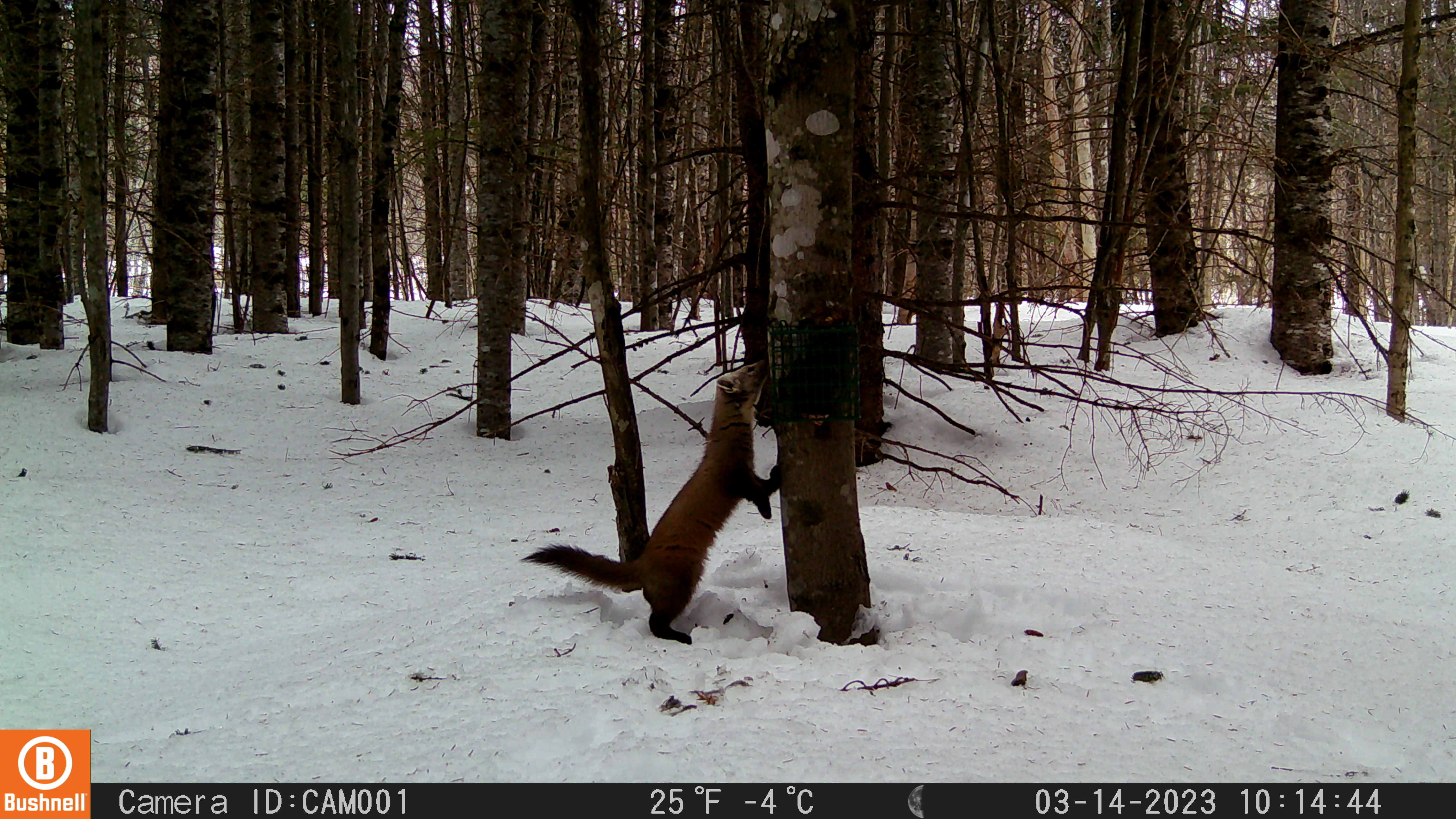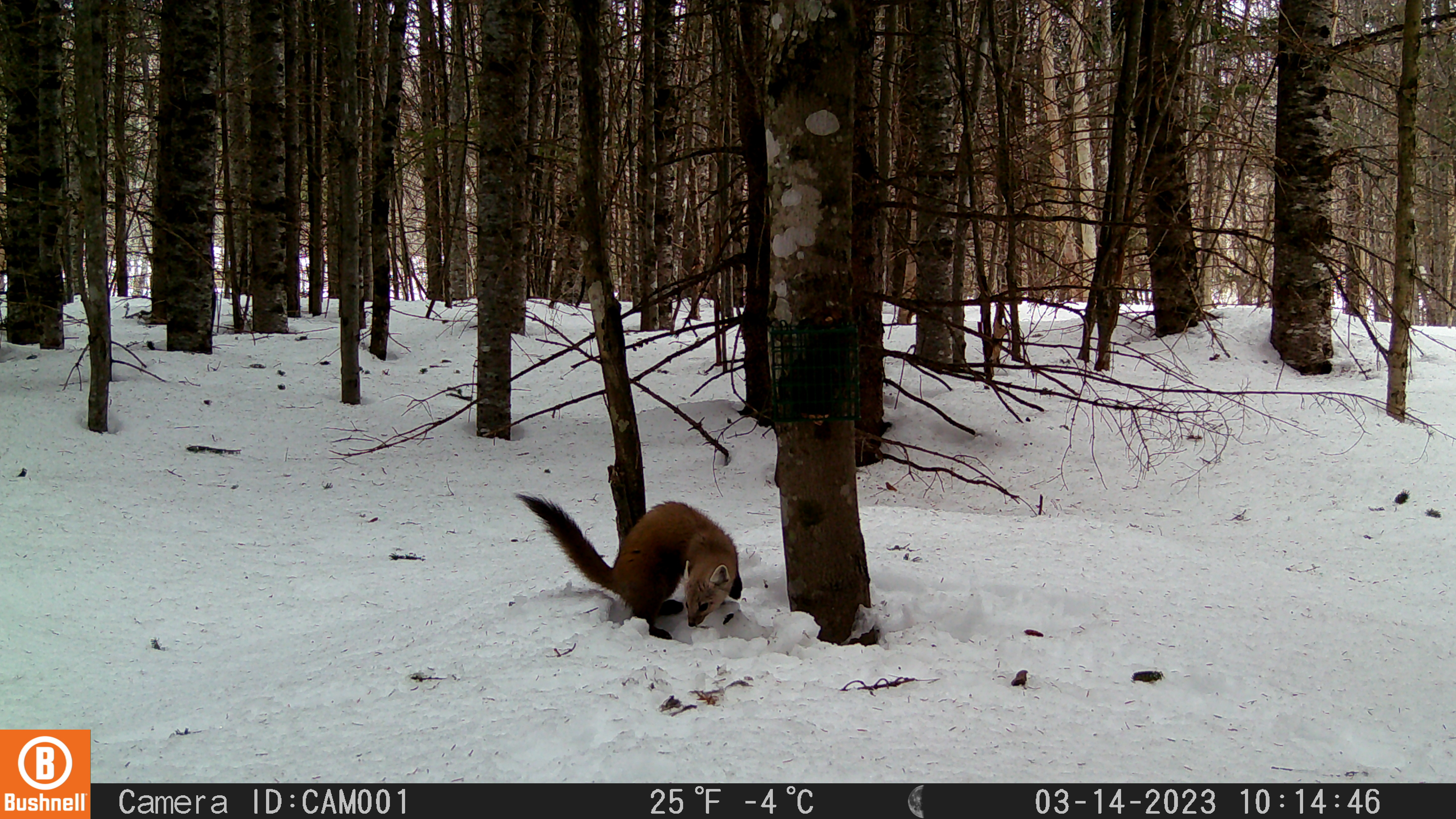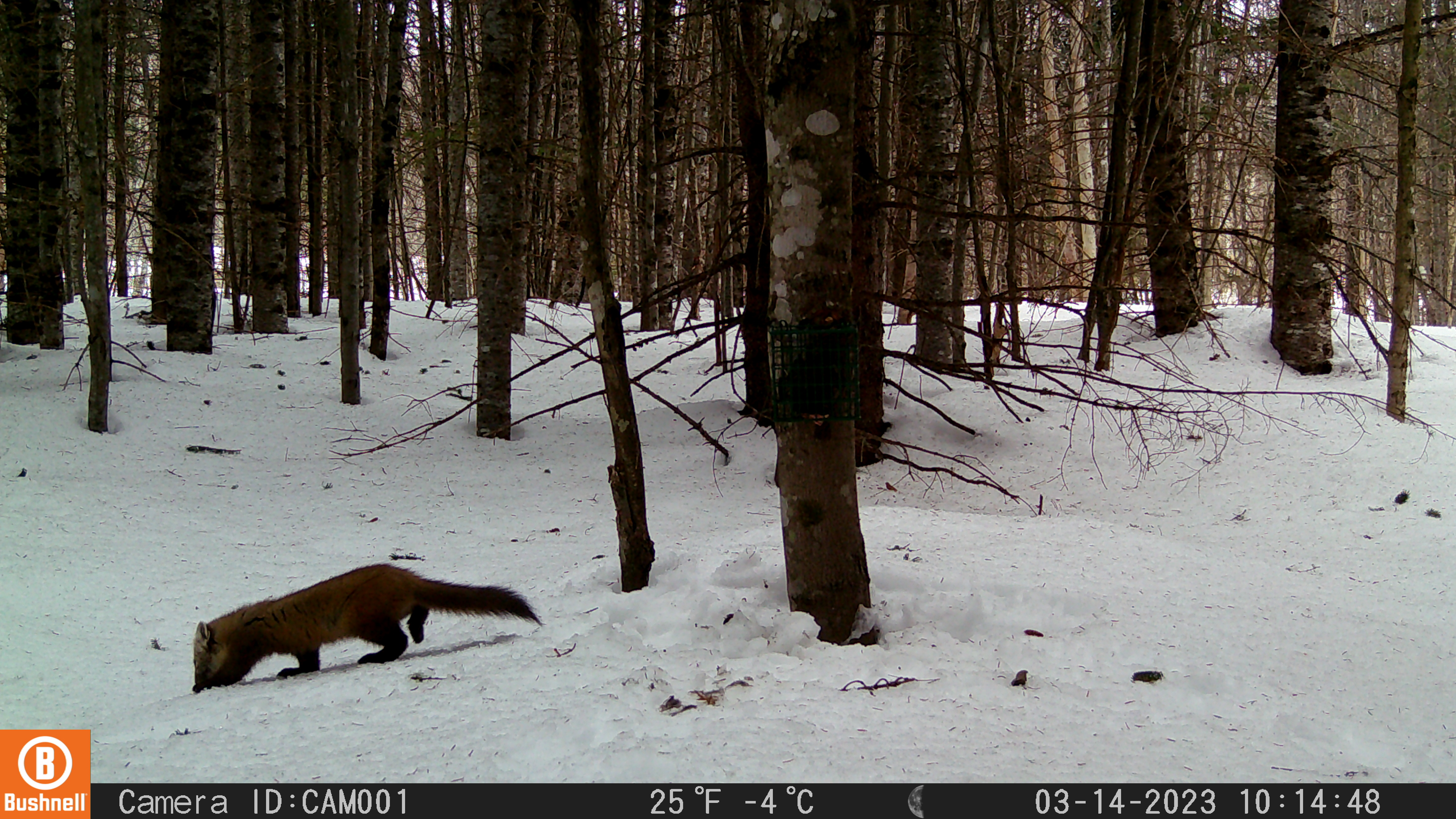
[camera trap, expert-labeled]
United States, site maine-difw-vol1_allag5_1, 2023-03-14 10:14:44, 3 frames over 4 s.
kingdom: Animalia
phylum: Chordata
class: Mammalia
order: Carnivora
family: Mustelidae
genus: Martes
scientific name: Martes americana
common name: american marten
American marten (Martes americana).